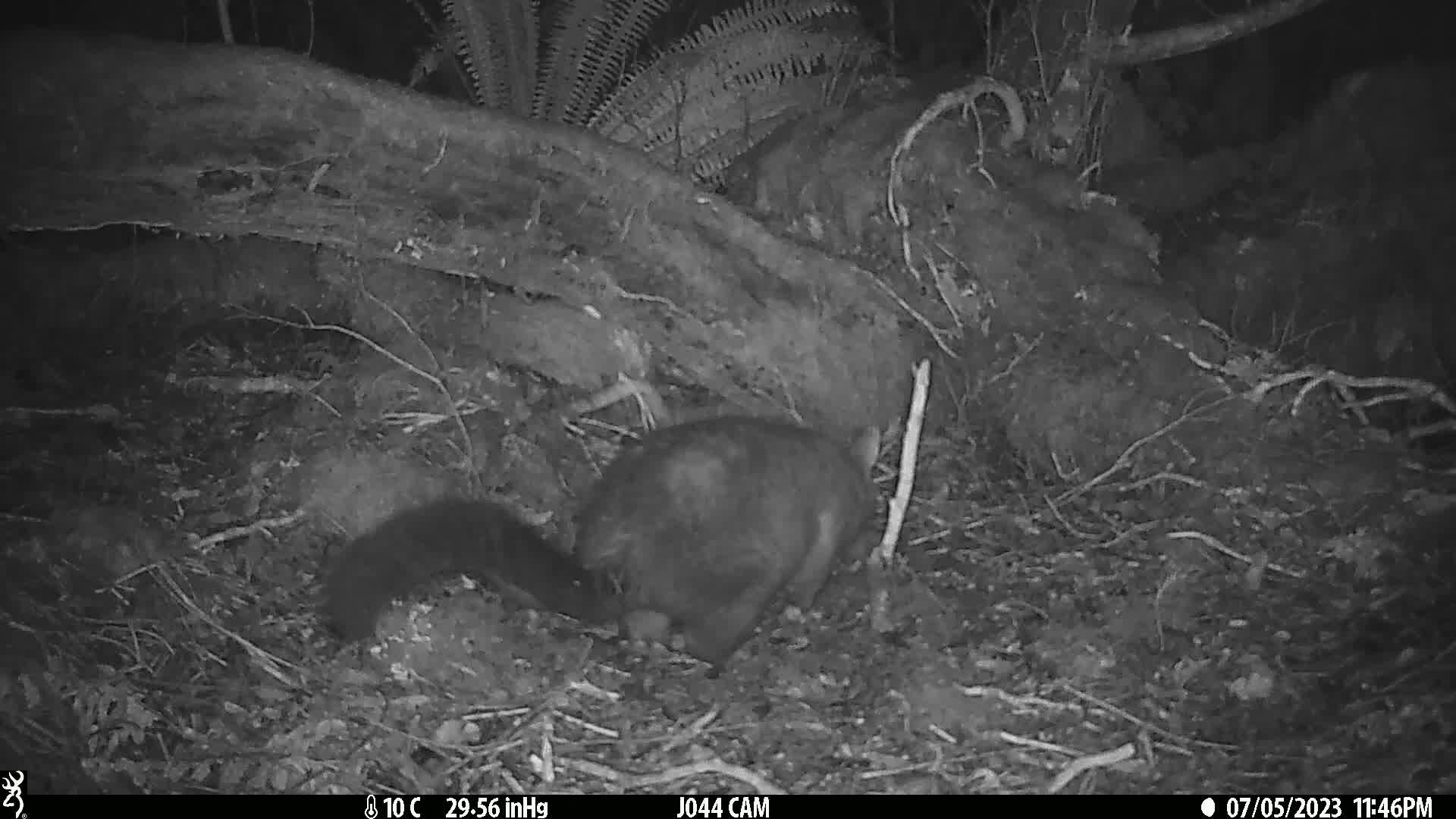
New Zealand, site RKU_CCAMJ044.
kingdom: Animalia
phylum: Chordata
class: Mammalia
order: Diprotodontia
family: Phalangeridae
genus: Trichosurus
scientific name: Trichosurus vulpecula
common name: common brushtail possum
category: possum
Possum (common brushtail possum) (Trichosurus vulpecula).